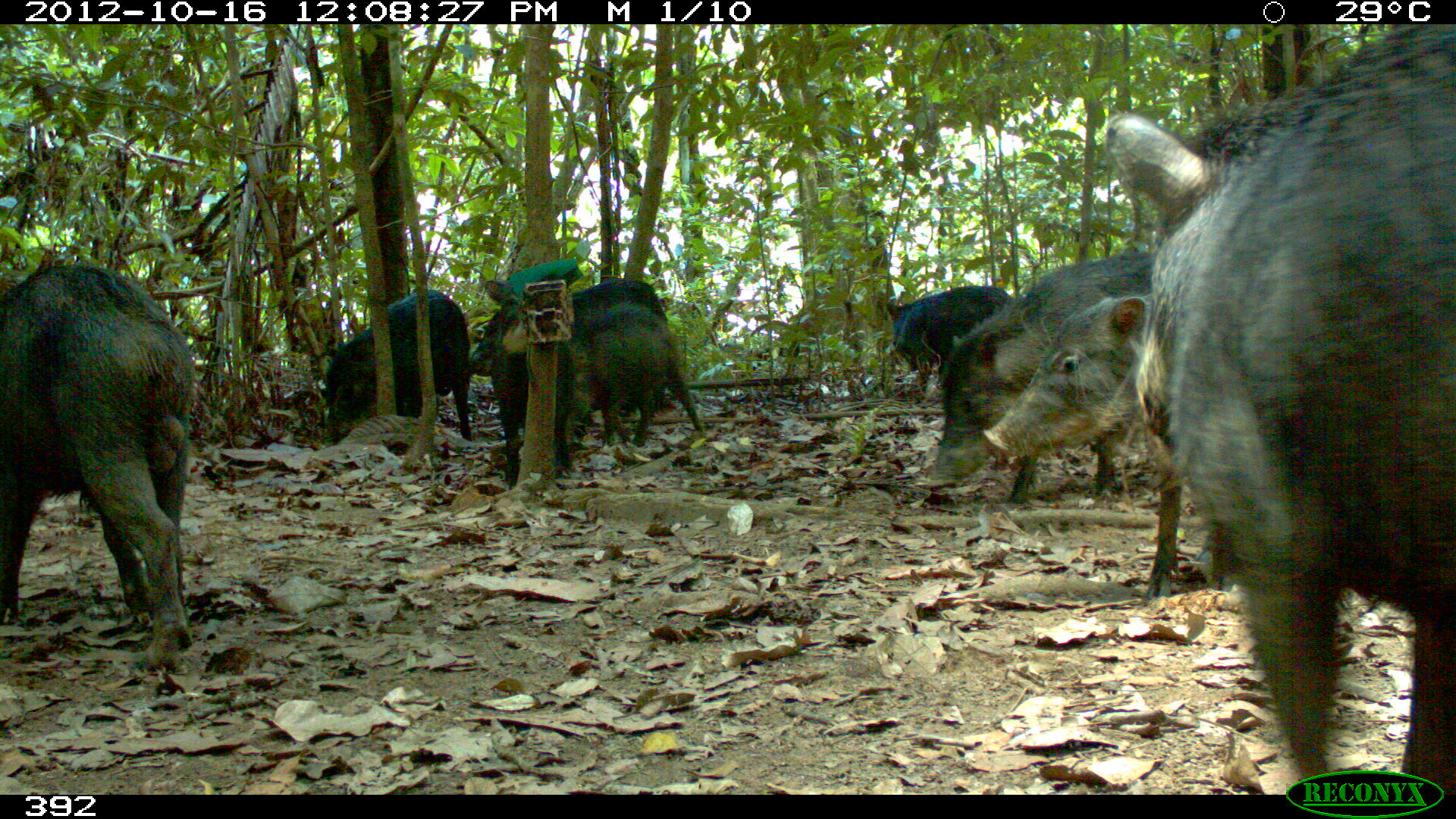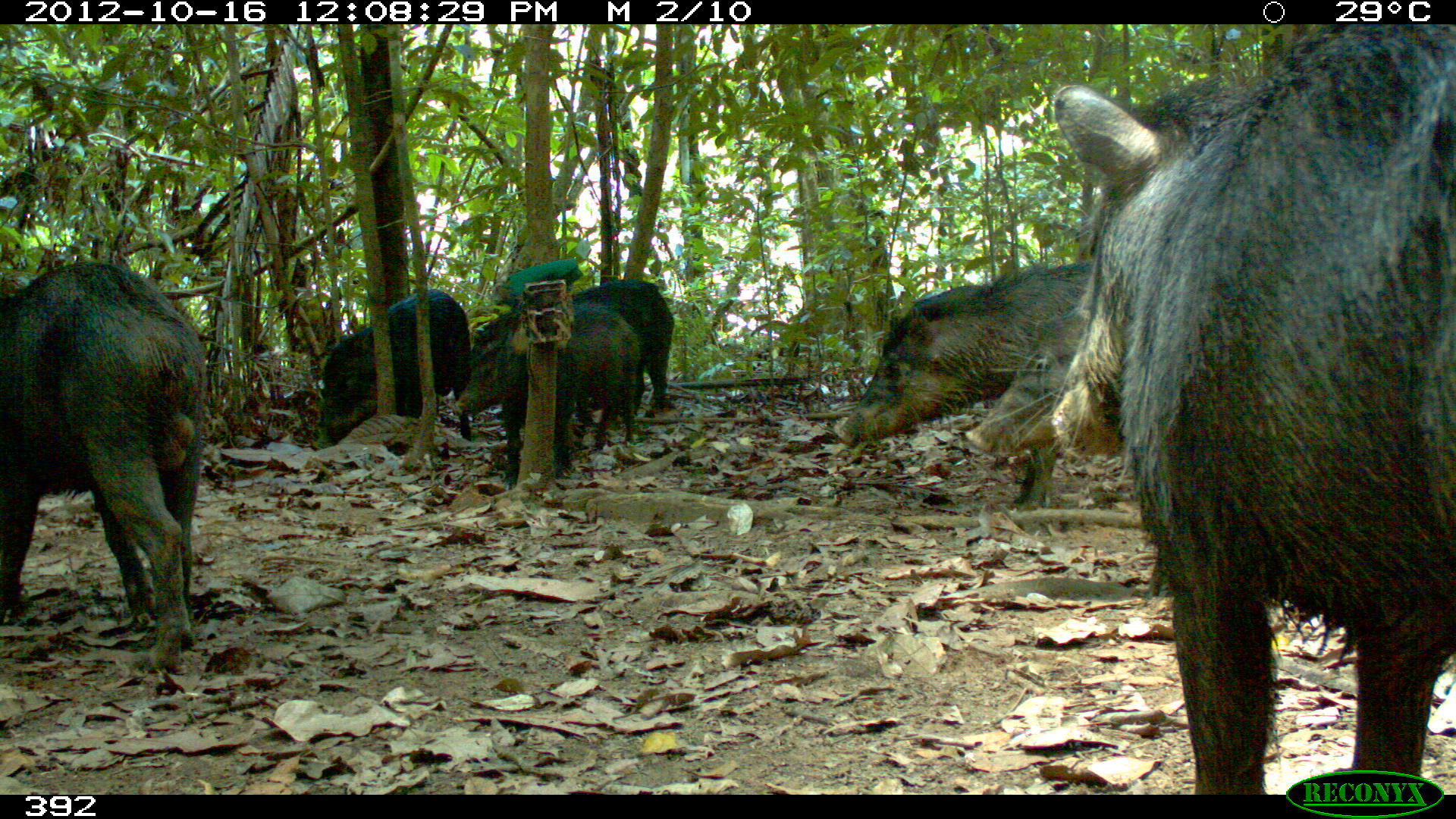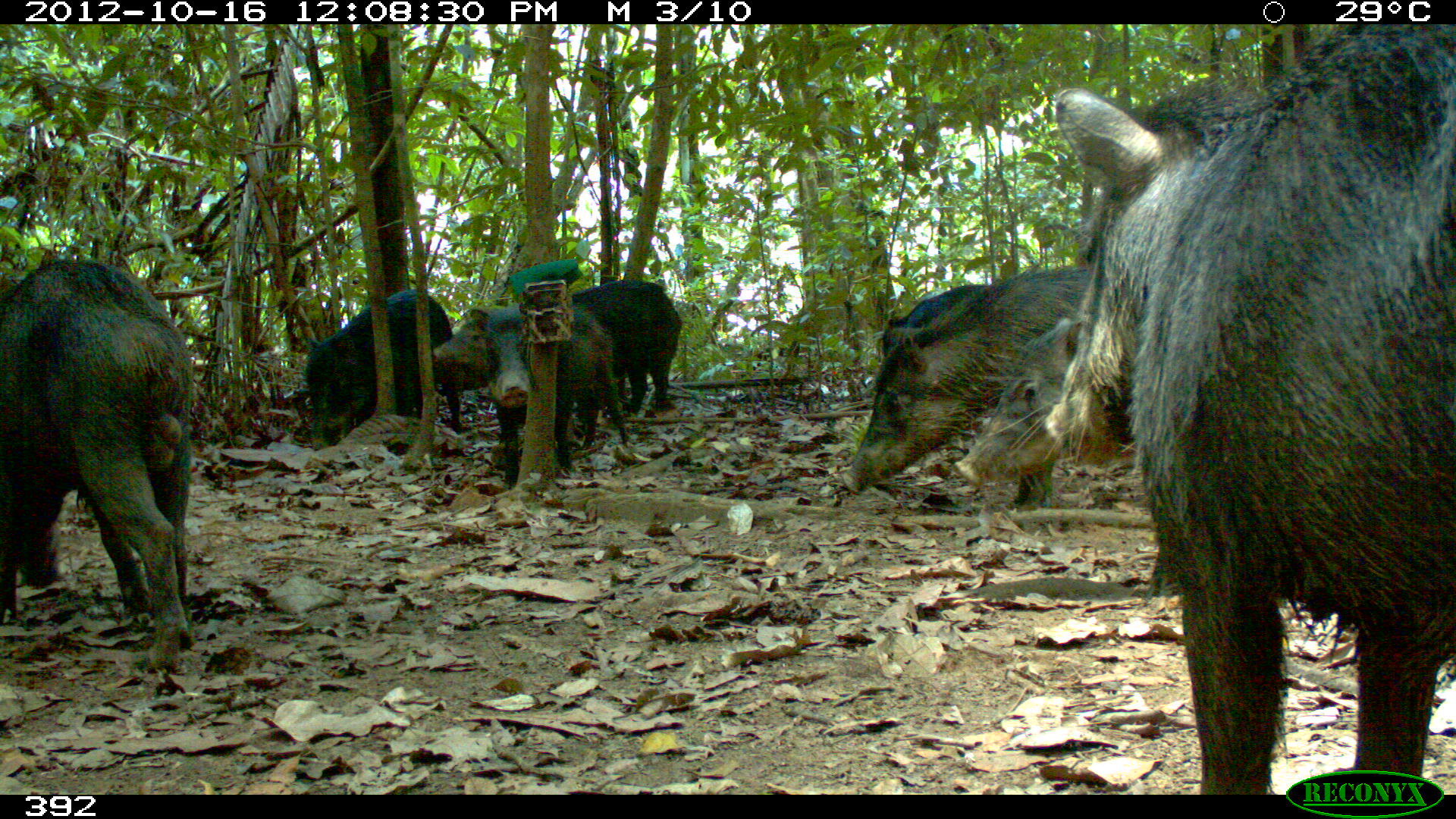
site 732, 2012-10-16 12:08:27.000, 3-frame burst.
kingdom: Animalia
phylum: Chordata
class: Mammalia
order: Artiodactyla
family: Tayassuidae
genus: Tayassu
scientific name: Tayassu pecari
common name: white-lipped peccary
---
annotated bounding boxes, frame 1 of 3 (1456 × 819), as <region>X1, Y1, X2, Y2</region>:
tayassu pecari: <region>1097, 21, 1455, 793</region>; <region>0, 262, 199, 662</region>; <region>934, 248, 1154, 508</region>; <region>463, 274, 704, 494</region>; <region>978, 287, 1185, 471</region>; <region>315, 284, 476, 444</region>; <region>563, 304, 705, 445</region>; <region>885, 283, 1020, 400</region>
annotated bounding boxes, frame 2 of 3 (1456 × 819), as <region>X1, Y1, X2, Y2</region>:
tayassu pecari: <region>1046, 25, 1456, 794</region>; <region>0, 256, 210, 677</region>; <region>830, 260, 1127, 514</region>; <region>445, 299, 645, 488</region>; <region>956, 302, 1116, 468</region>; <region>315, 287, 475, 443</region>; <region>551, 275, 675, 416</region>